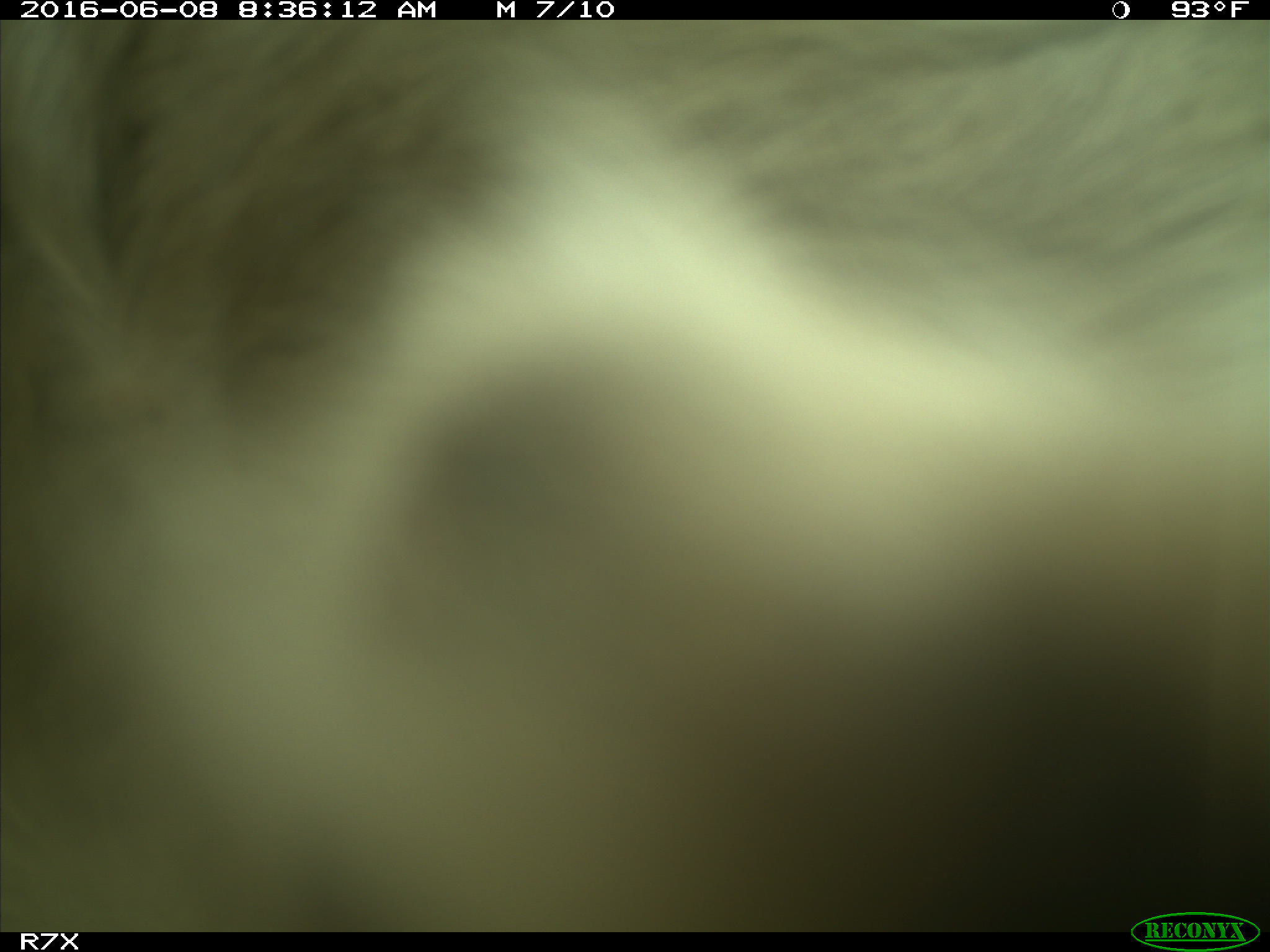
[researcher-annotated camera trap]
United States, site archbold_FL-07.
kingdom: Animalia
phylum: Chordata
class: Mammalia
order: Artiodactyla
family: Bovidae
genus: Bos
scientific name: Bos taurus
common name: domestic cow